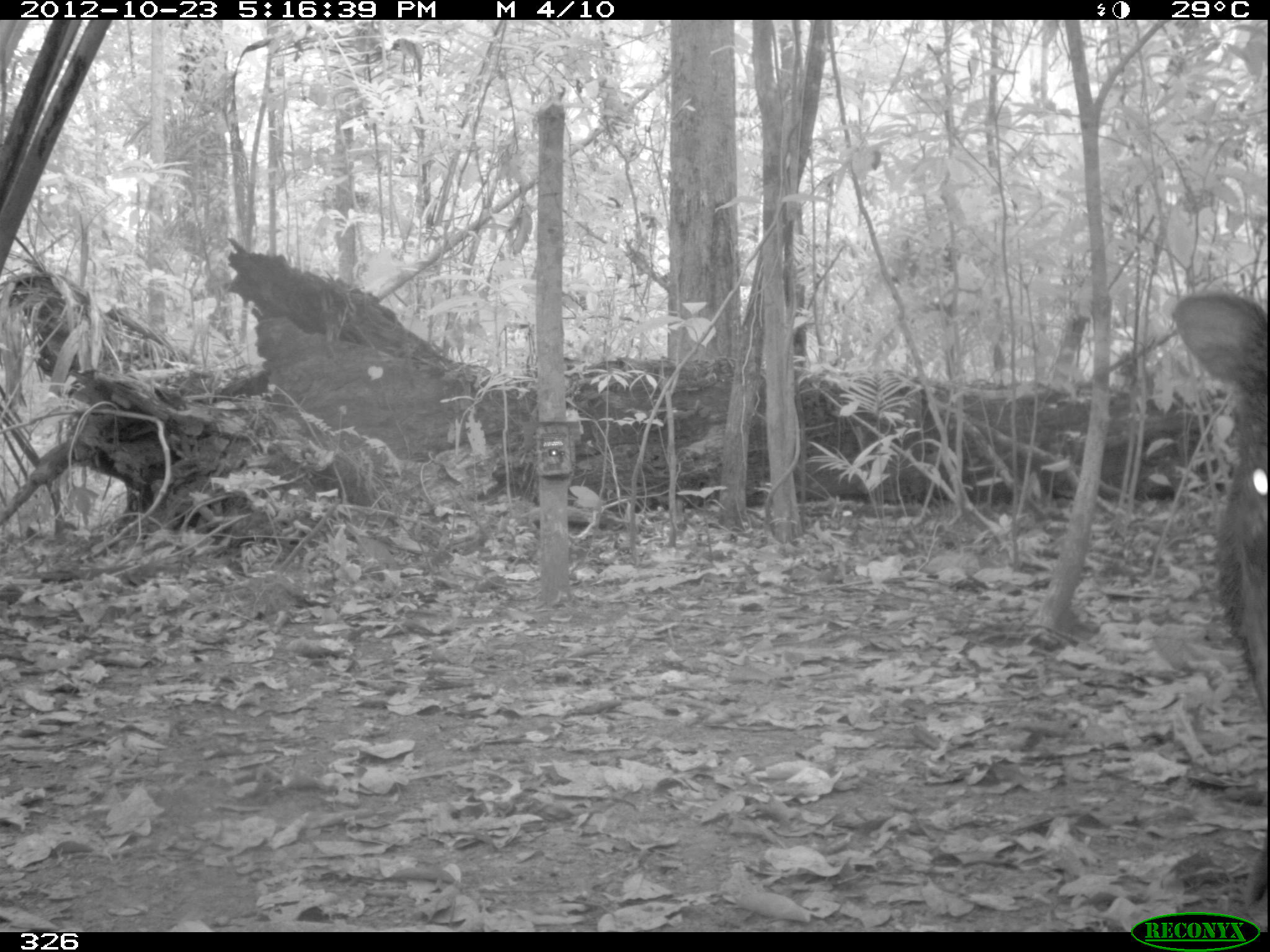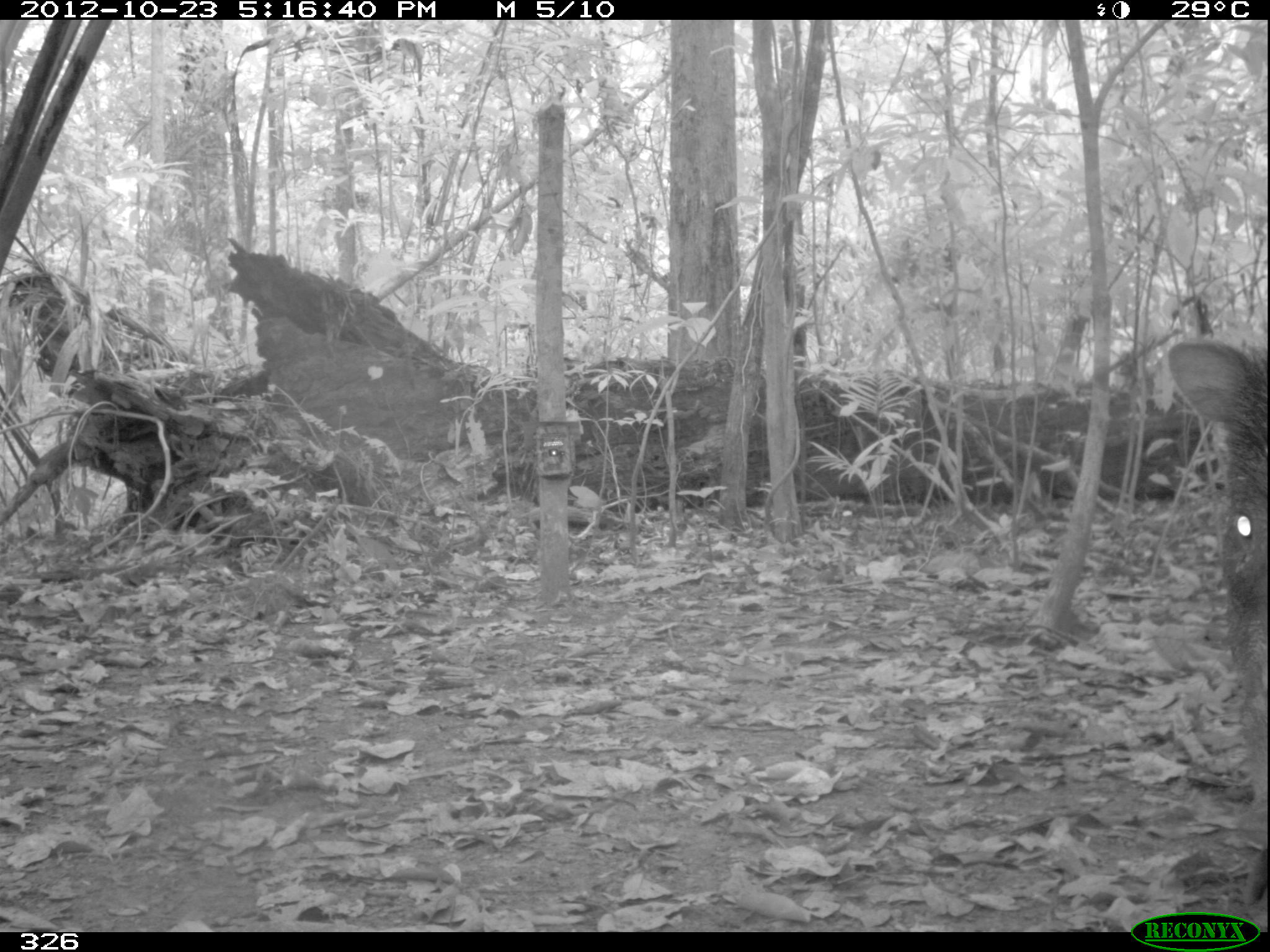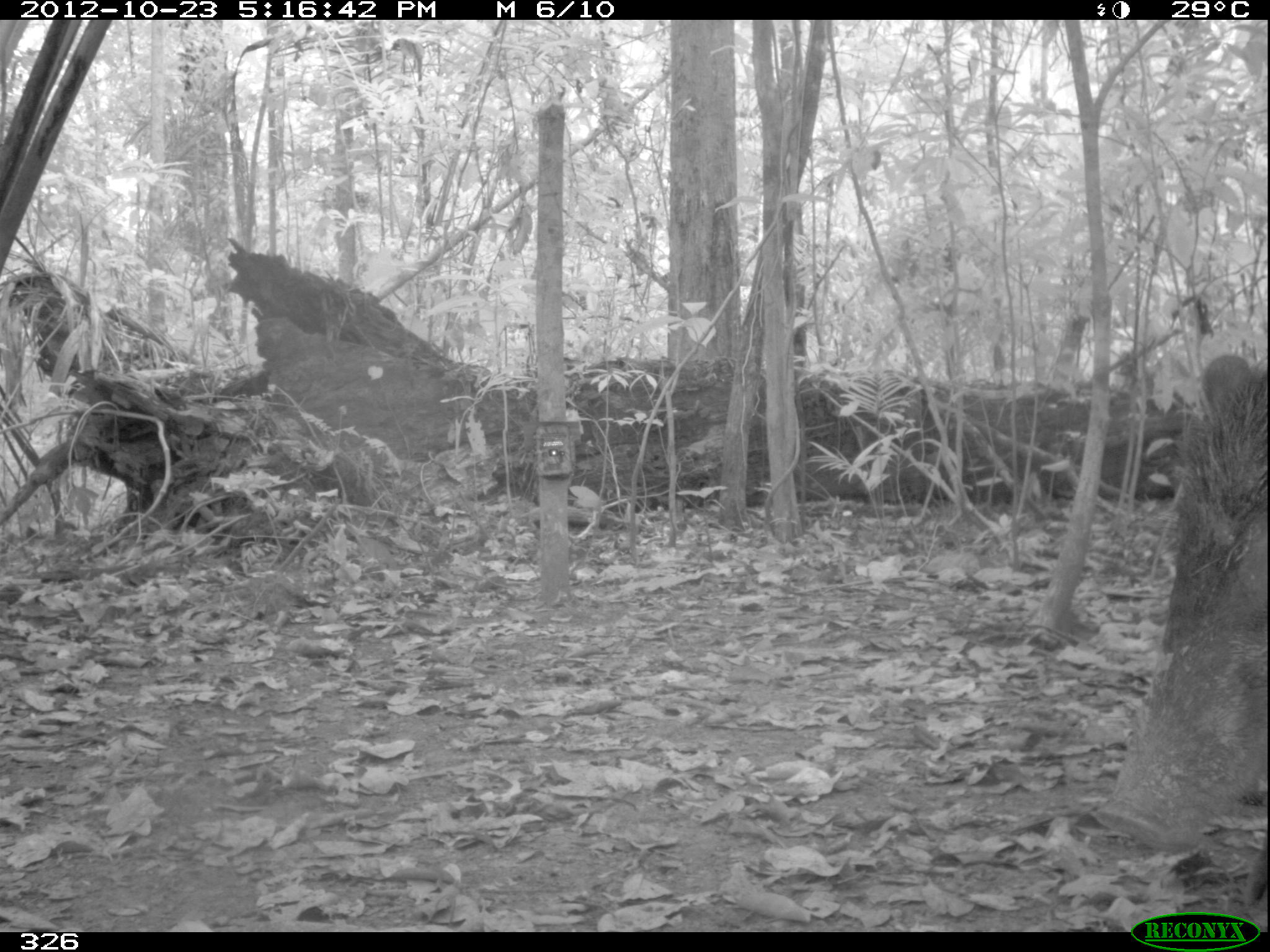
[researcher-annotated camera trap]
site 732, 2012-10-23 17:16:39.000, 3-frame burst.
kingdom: Animalia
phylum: Chordata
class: Mammalia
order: Artiodactyla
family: Tayassuidae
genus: Tayassu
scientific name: Tayassu pecari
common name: white-lipped peccary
Tayassu pecari (white-lipped peccary).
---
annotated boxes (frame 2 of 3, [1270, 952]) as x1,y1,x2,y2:
tayassu pecari: 1166,340,1268,930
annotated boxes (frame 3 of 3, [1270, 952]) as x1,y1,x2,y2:
tayassu pecari: 1093,353,1267,923